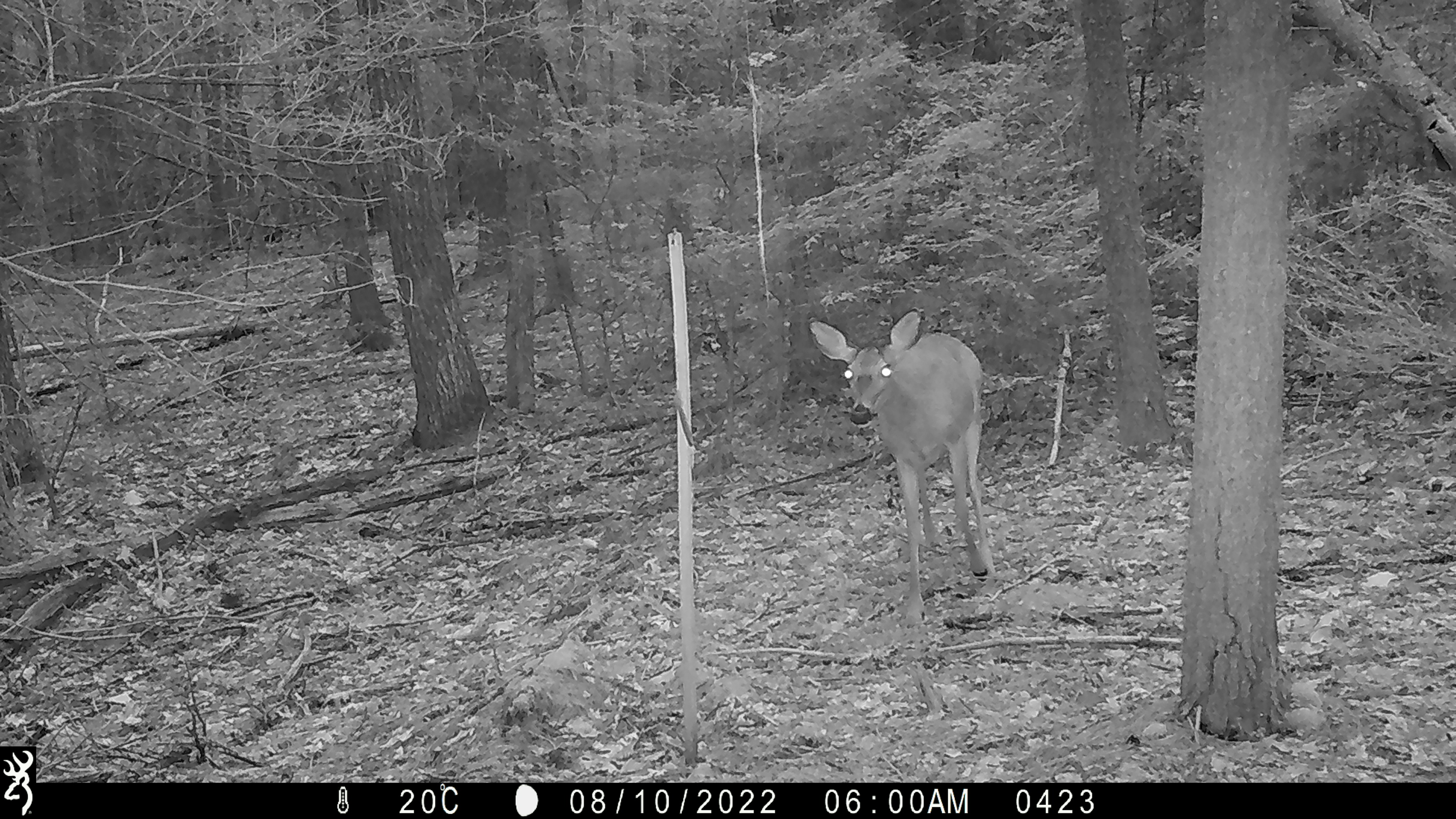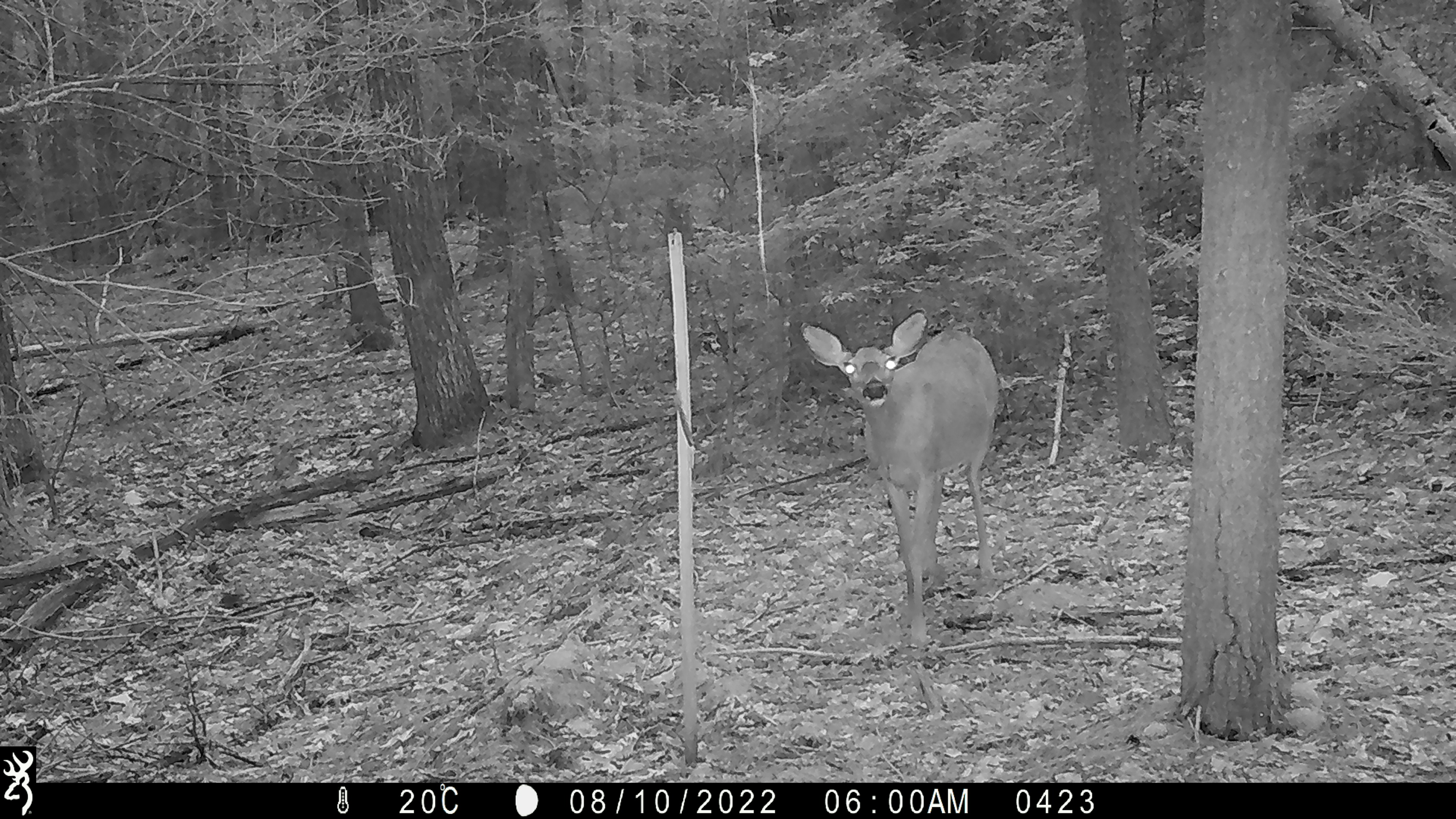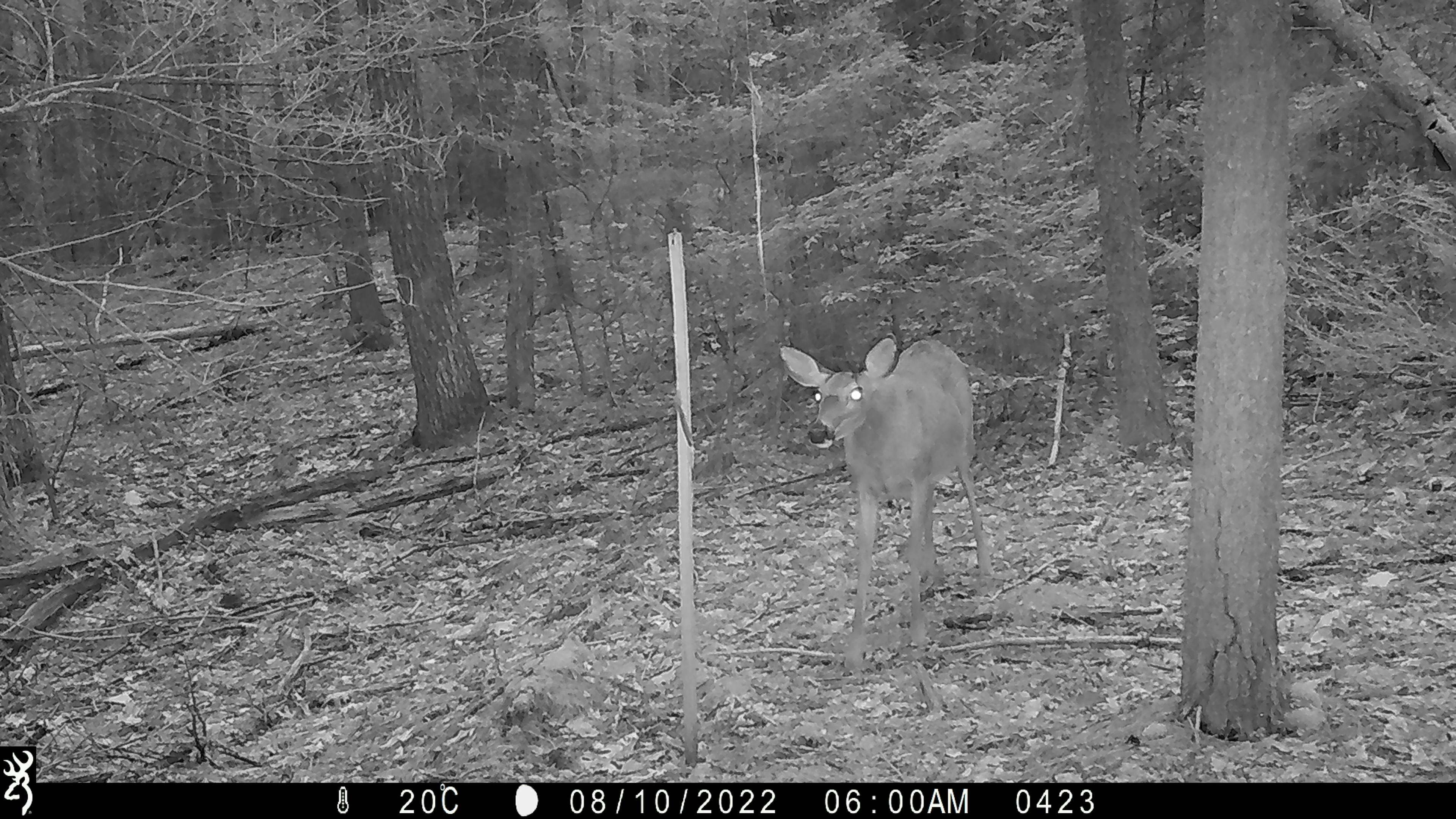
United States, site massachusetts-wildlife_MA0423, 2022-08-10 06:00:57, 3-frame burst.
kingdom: Animalia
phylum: Chordata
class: Mammalia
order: Artiodactyla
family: Cervidae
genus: Odocoileus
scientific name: Odocoileus virginianus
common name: white-tailed deer